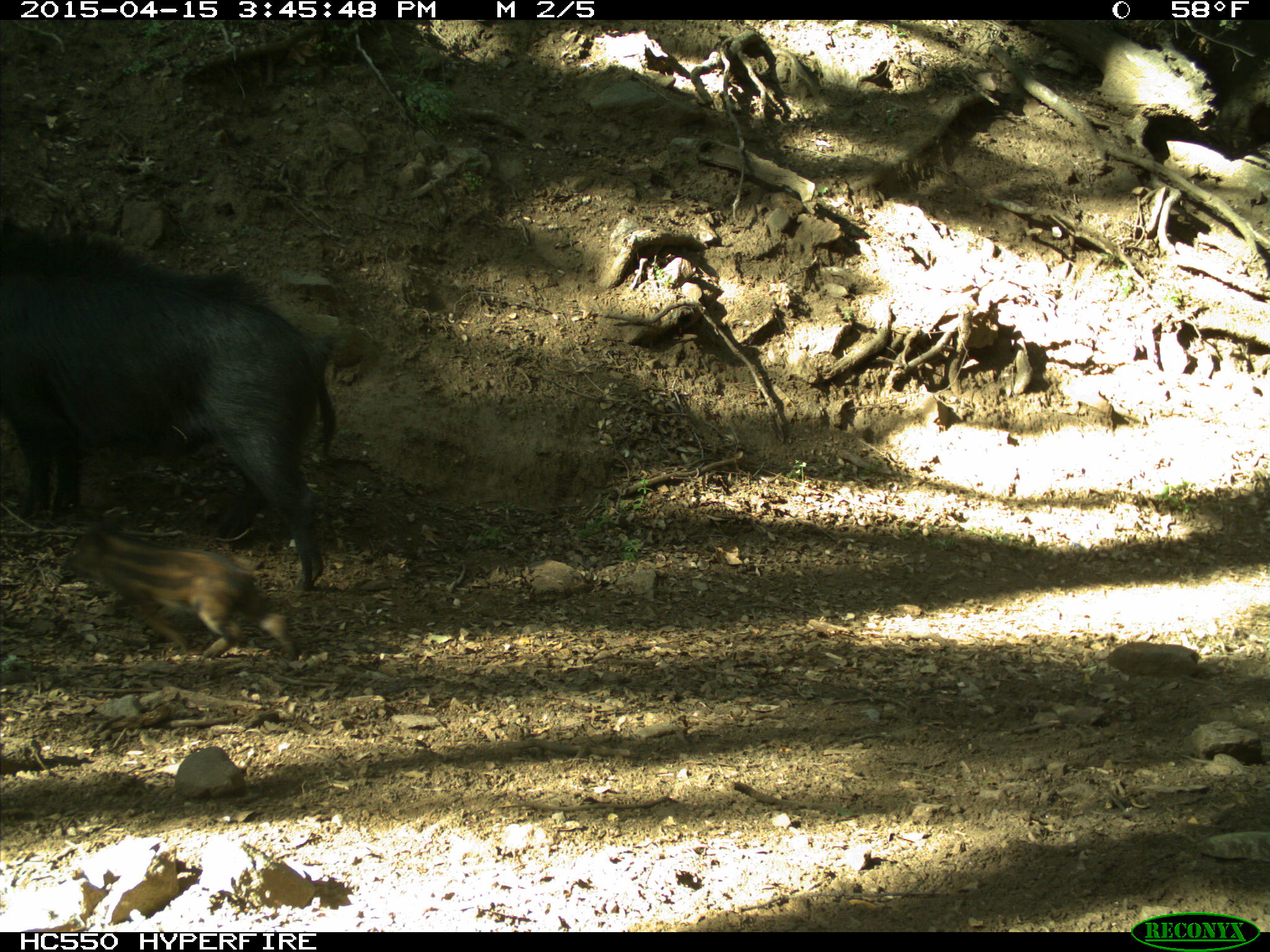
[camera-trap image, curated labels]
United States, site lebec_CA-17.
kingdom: Animalia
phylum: Chordata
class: Mammalia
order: Artiodactyla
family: Suidae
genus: Sus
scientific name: Sus scrofa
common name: wild boar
Sus scrofa (wild boar).